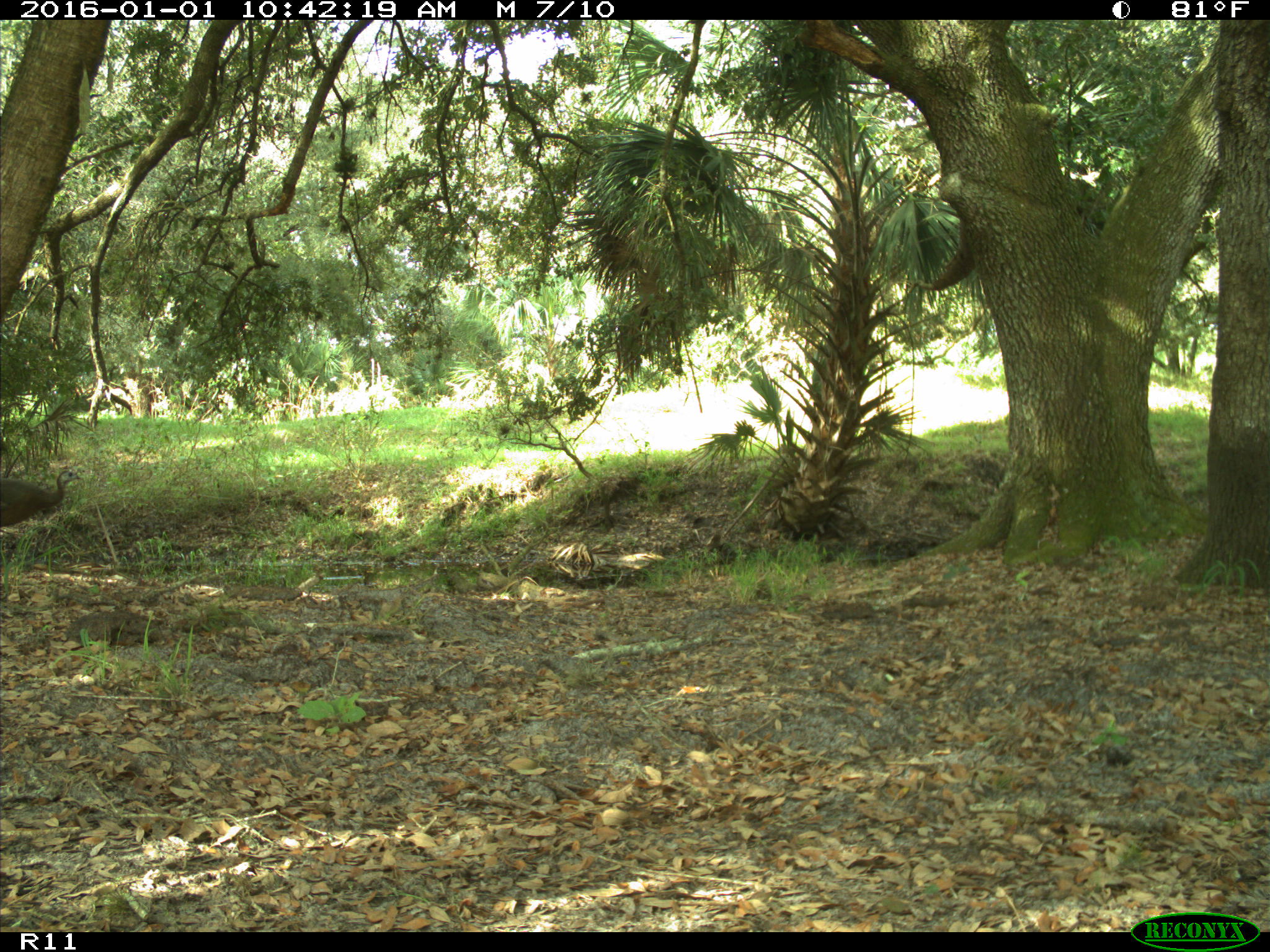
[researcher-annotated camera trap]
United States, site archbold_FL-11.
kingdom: Animalia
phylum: Chordata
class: Aves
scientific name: Aves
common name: birds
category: unidentified bird